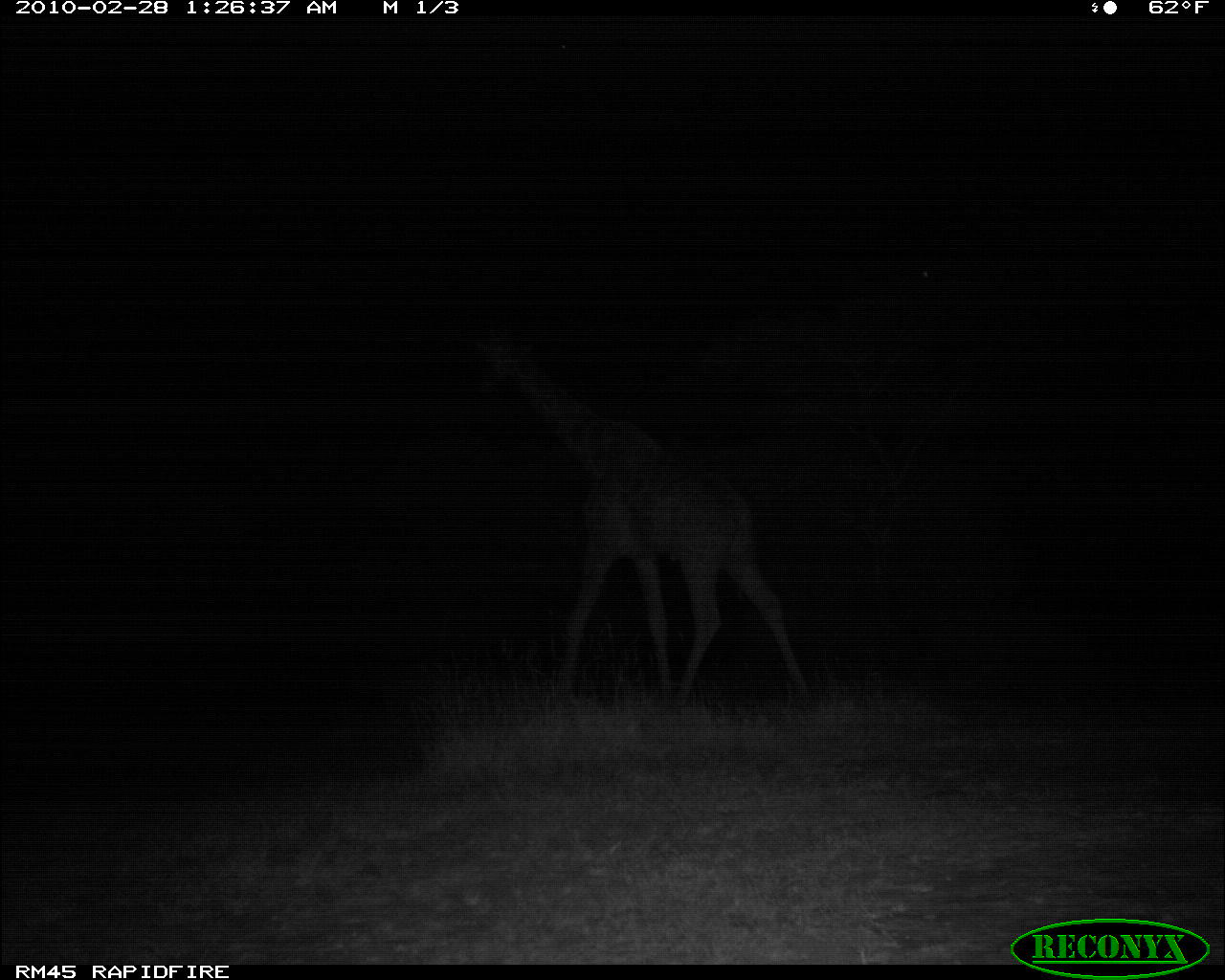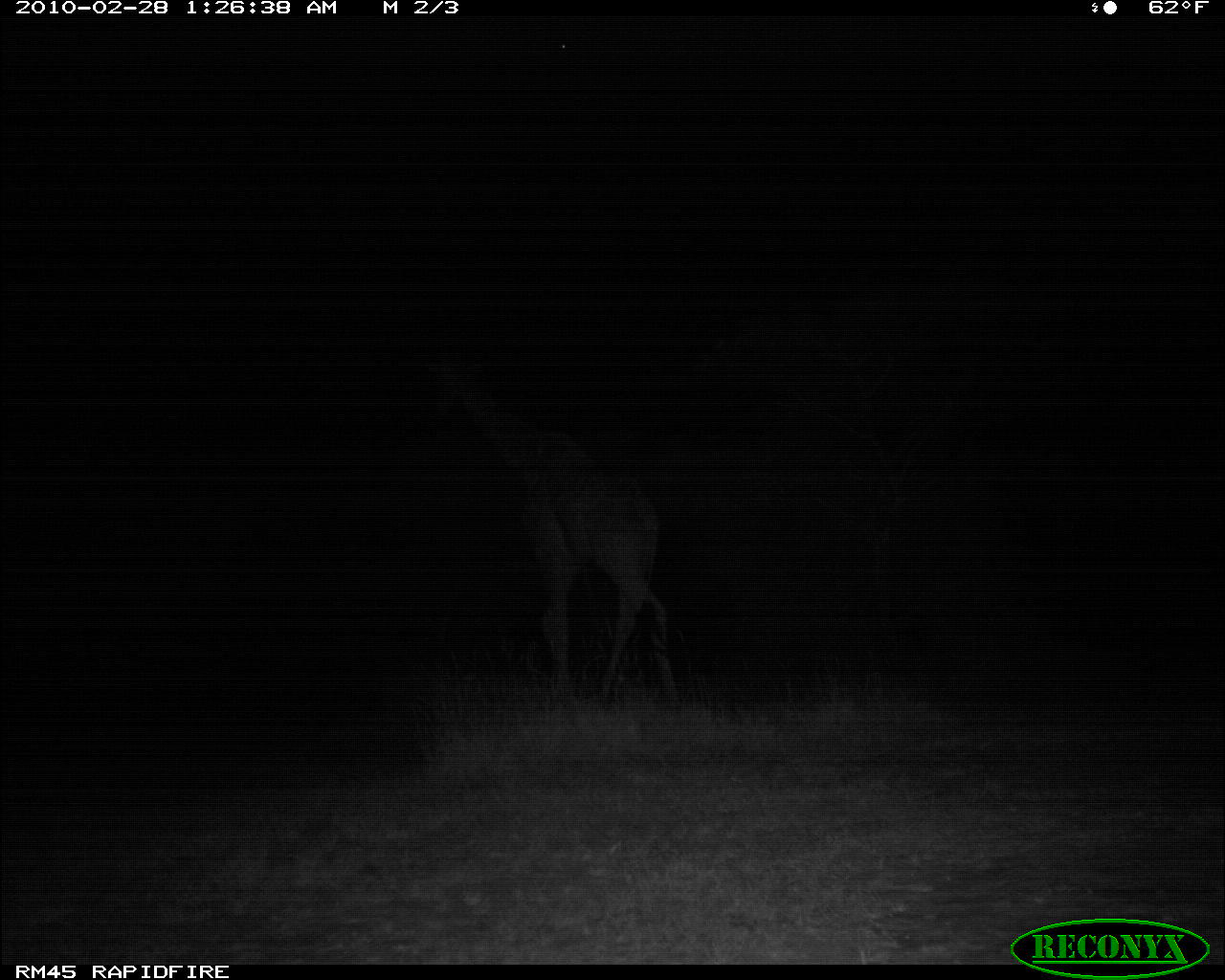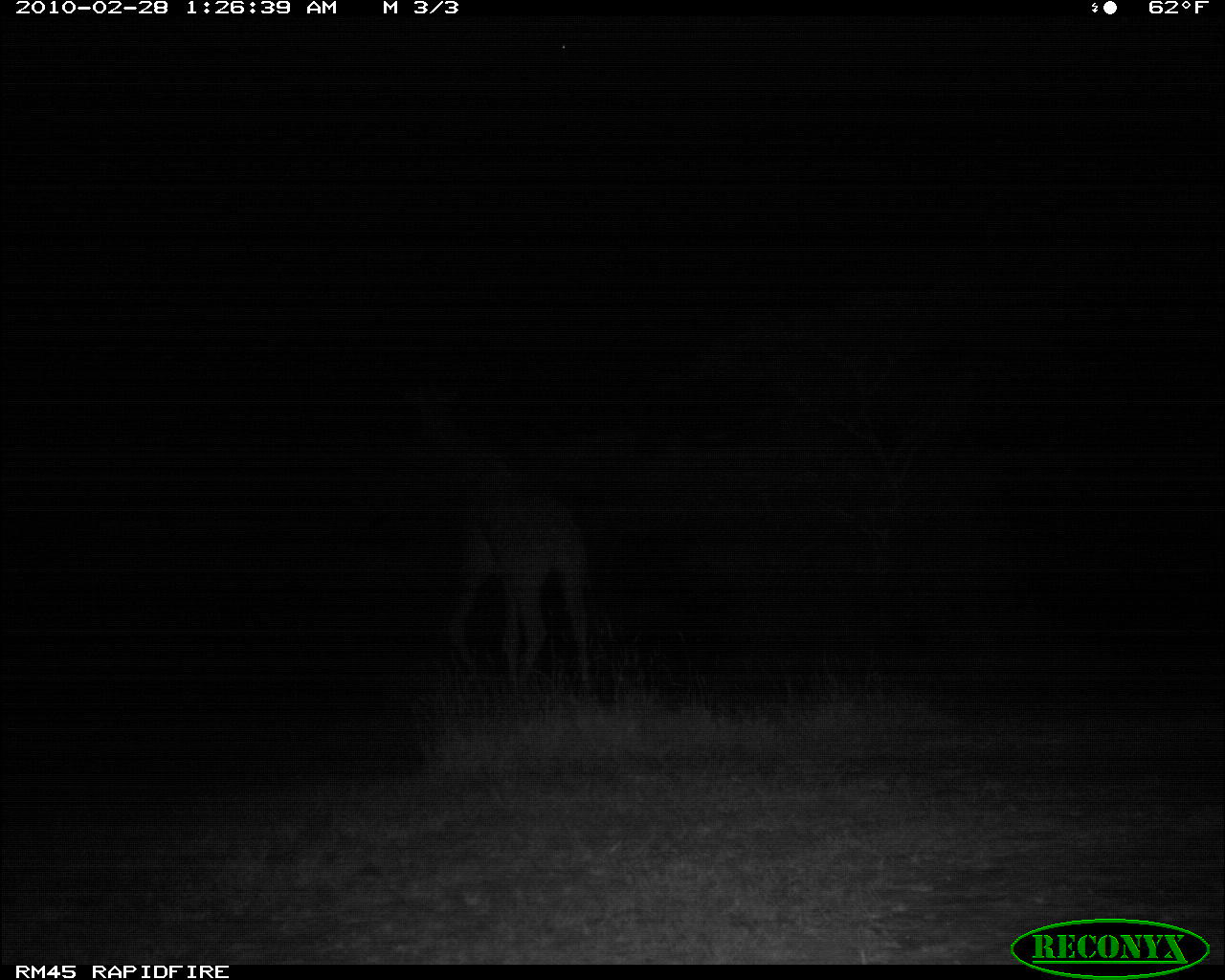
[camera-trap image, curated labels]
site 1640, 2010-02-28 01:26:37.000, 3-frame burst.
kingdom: Animalia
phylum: Chordata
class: Mammalia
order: Artiodactyla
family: Giraffidae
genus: Giraffa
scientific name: Giraffa camelopardalis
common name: giraffe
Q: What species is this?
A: Giraffa camelopardalis (giraffe).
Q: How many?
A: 1.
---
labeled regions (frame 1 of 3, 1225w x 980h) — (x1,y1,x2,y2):
giraffa camelopardalis: (475,331,819,716)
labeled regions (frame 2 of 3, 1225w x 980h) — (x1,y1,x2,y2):
giraffa camelopardalis: (422,350,683,727)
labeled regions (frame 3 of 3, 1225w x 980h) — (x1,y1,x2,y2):
giraffa camelopardalis: (439,438,604,702)